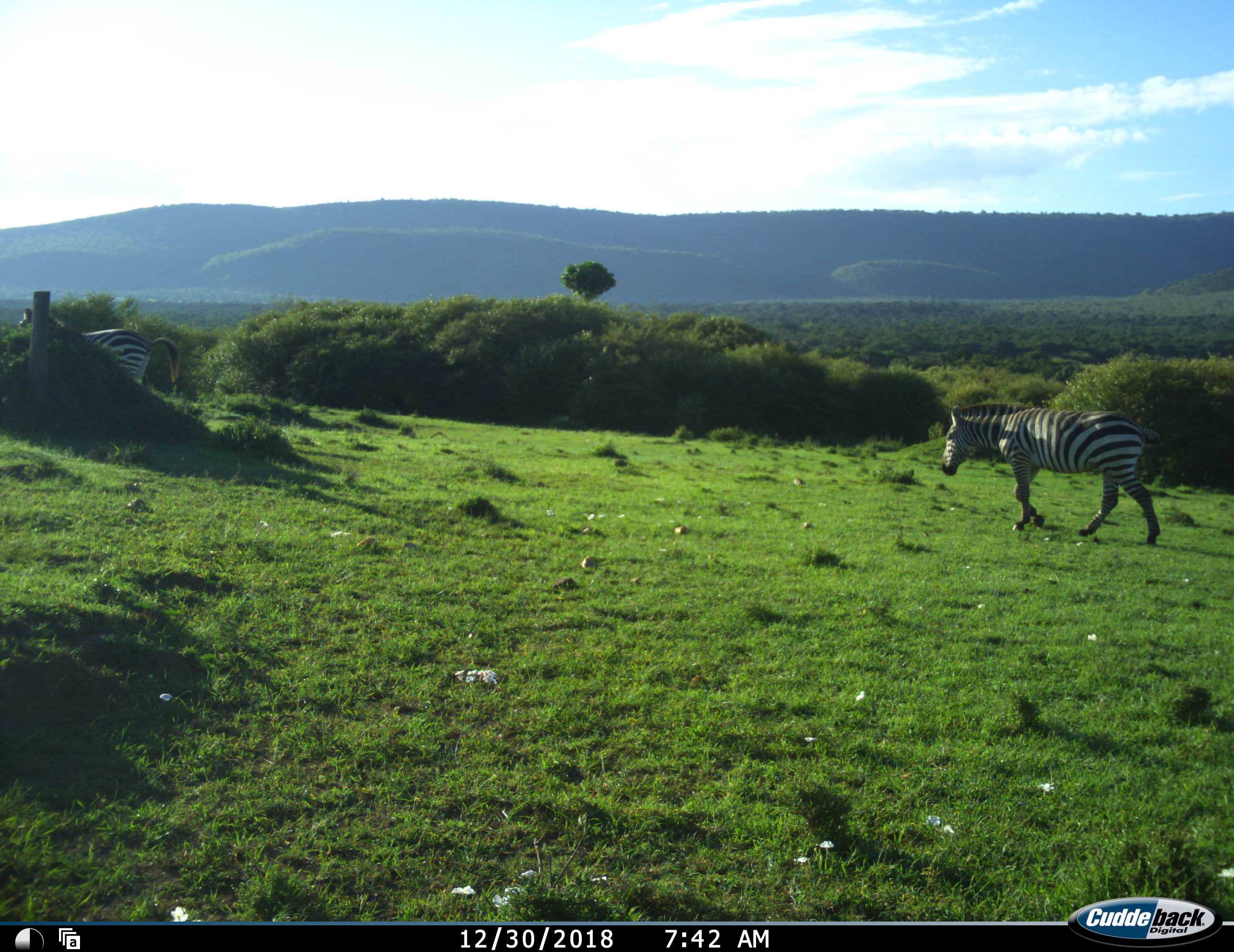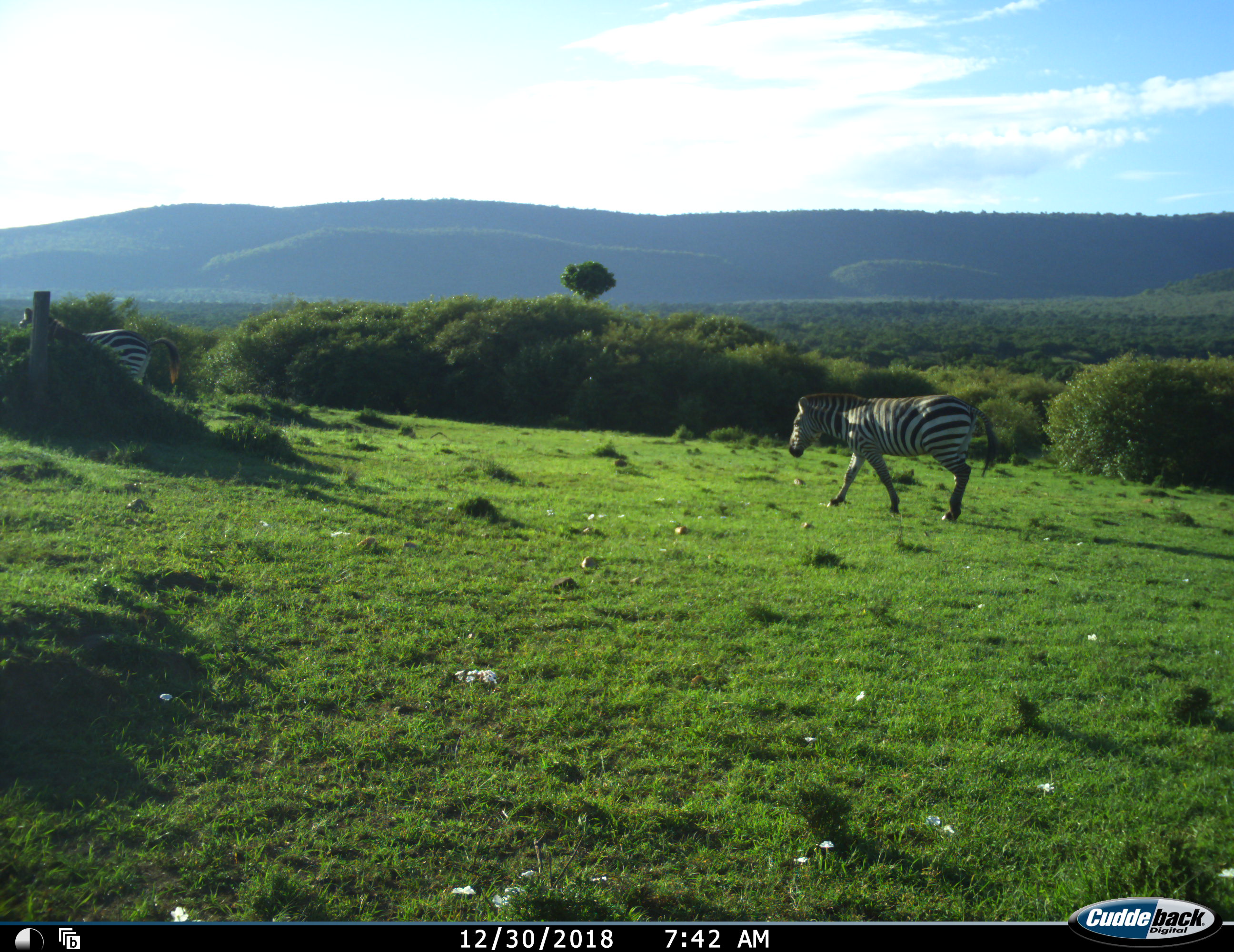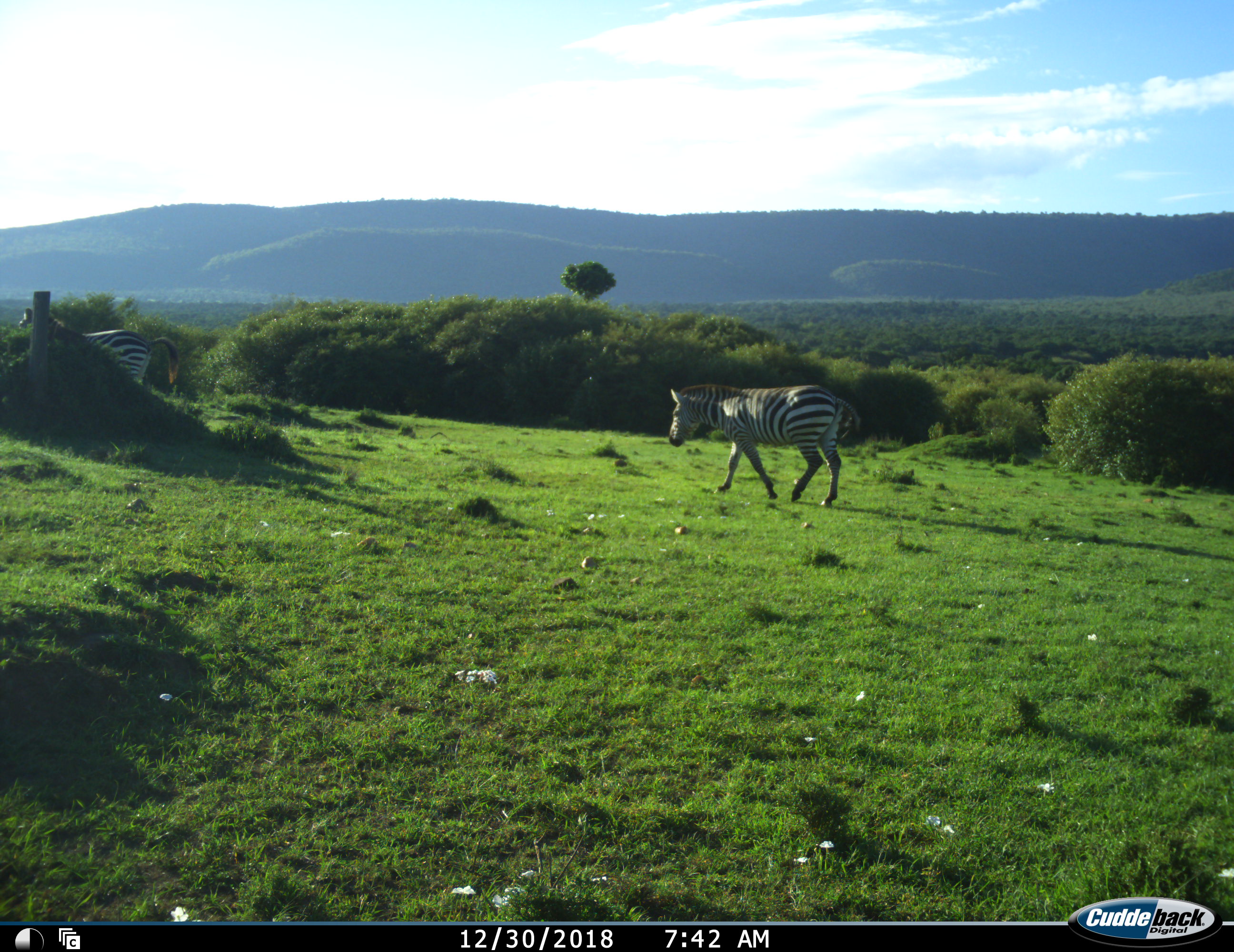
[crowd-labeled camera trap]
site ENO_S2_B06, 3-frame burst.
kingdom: Animalia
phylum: Chordata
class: Mammalia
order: Perissodactyla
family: Equidae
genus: Equus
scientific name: Equus quagga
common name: plains zebra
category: zebraplains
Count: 2.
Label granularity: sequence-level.